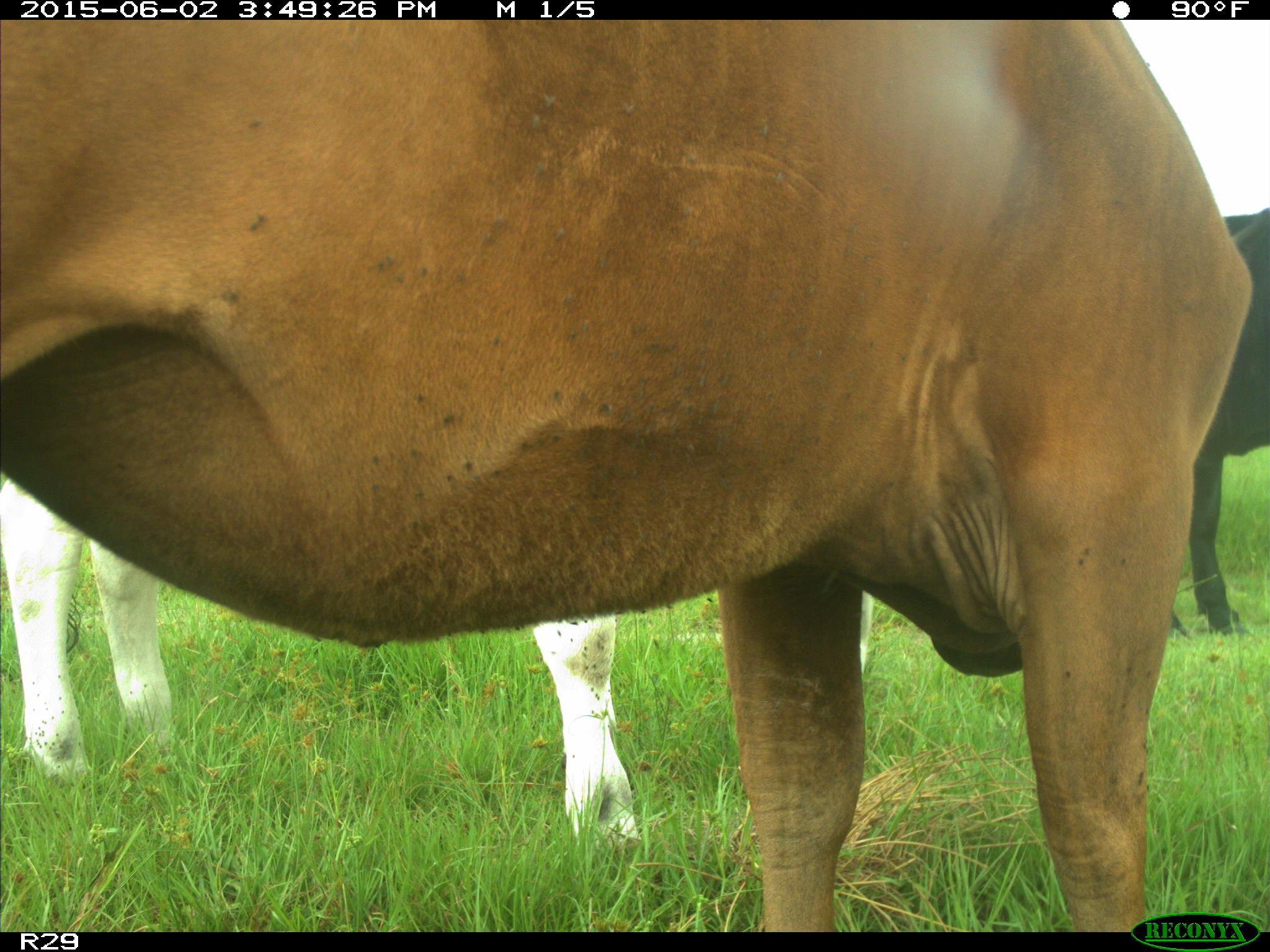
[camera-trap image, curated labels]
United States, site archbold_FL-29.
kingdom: Animalia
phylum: Chordata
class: Mammalia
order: Artiodactyla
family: Bovidae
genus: Bos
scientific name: Bos taurus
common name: domestic cow